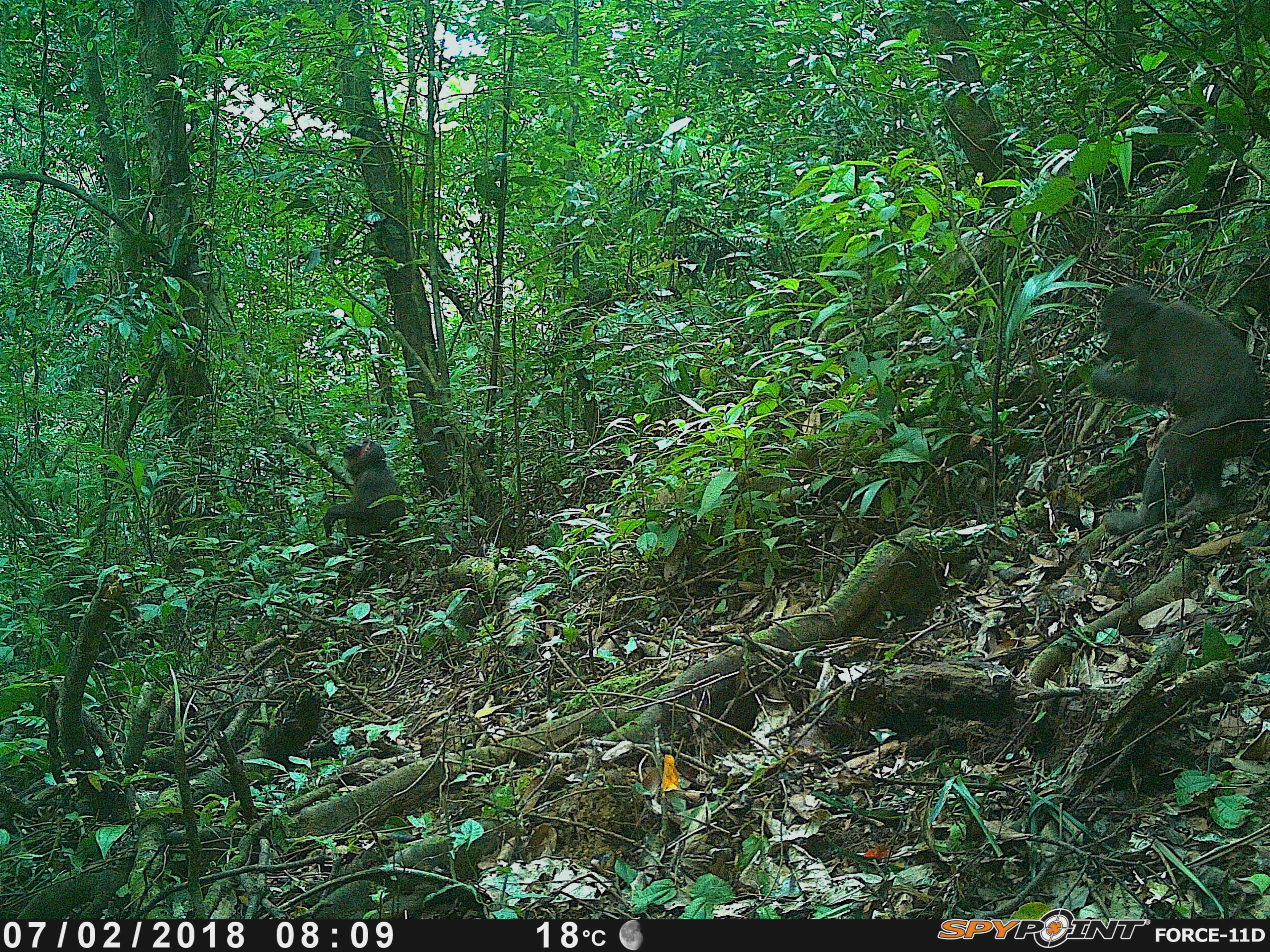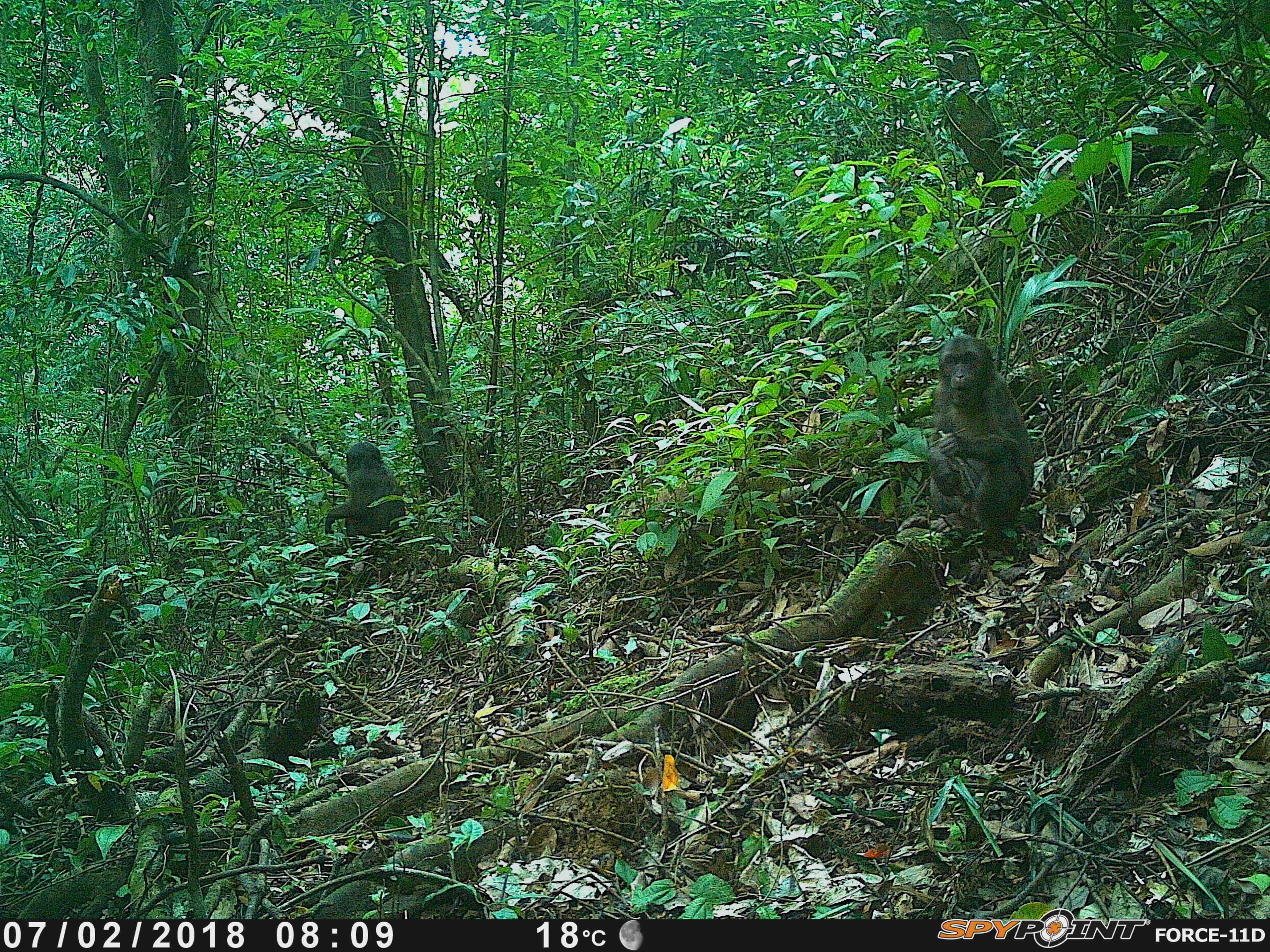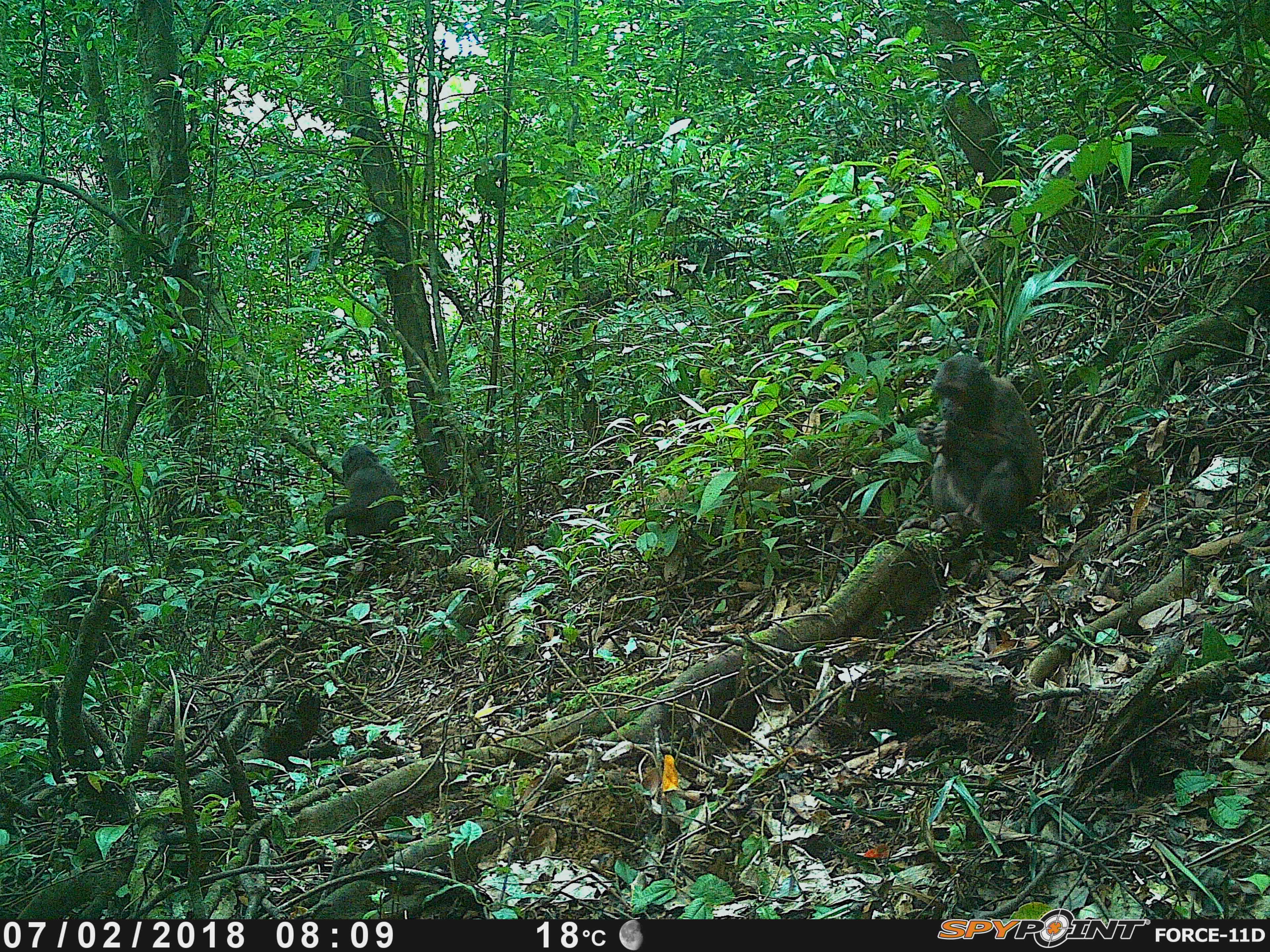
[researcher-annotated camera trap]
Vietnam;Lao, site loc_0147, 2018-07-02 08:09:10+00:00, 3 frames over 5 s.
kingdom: Animalia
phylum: Chordata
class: Mammalia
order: Primates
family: Cercopithecidae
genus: Macaca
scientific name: Macaca arctoides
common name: stump-tailed macaque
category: stump tailed macaque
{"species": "stump tailed macaque (stump-tailed macaque) (Macaca arctoides)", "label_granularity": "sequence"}